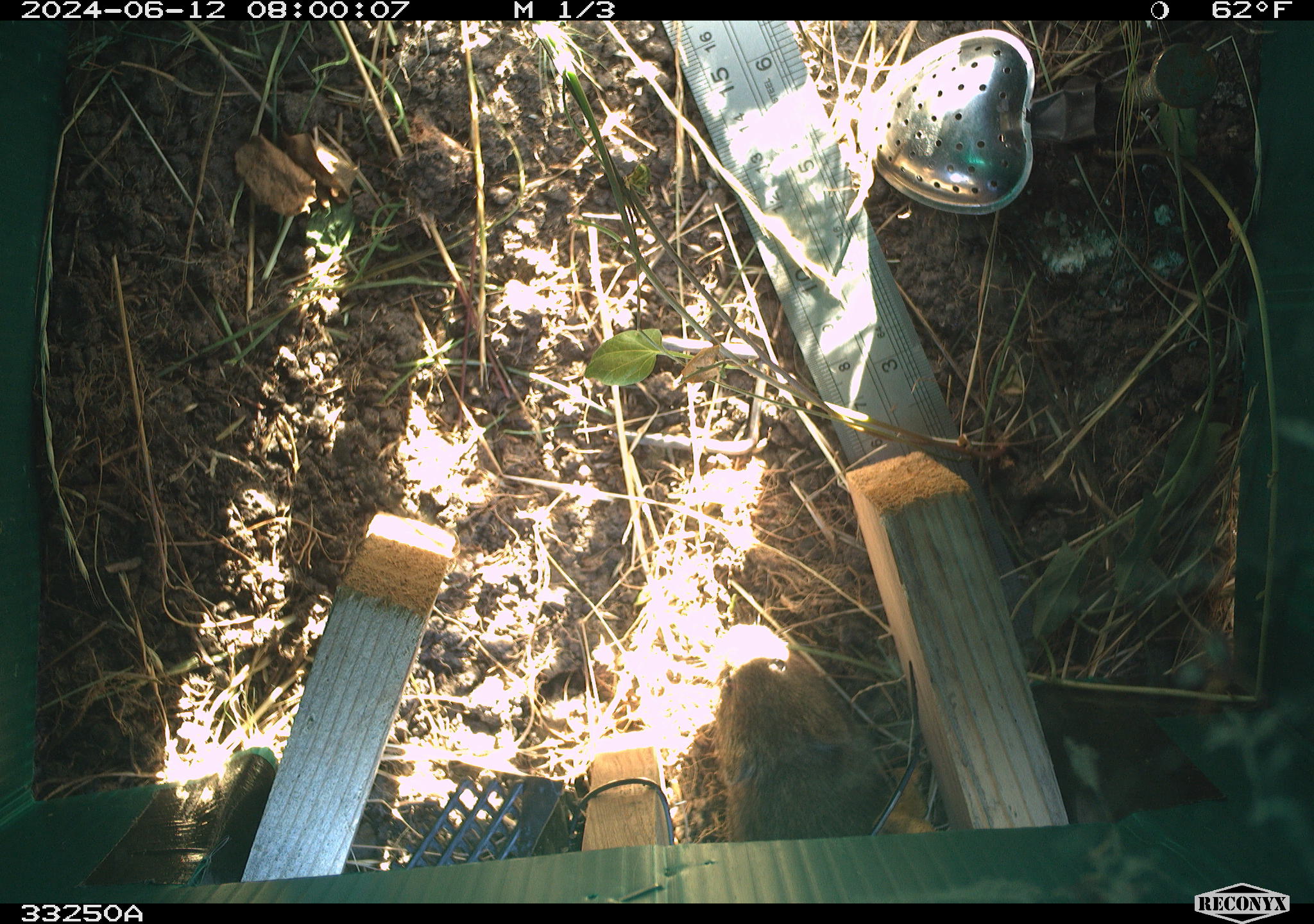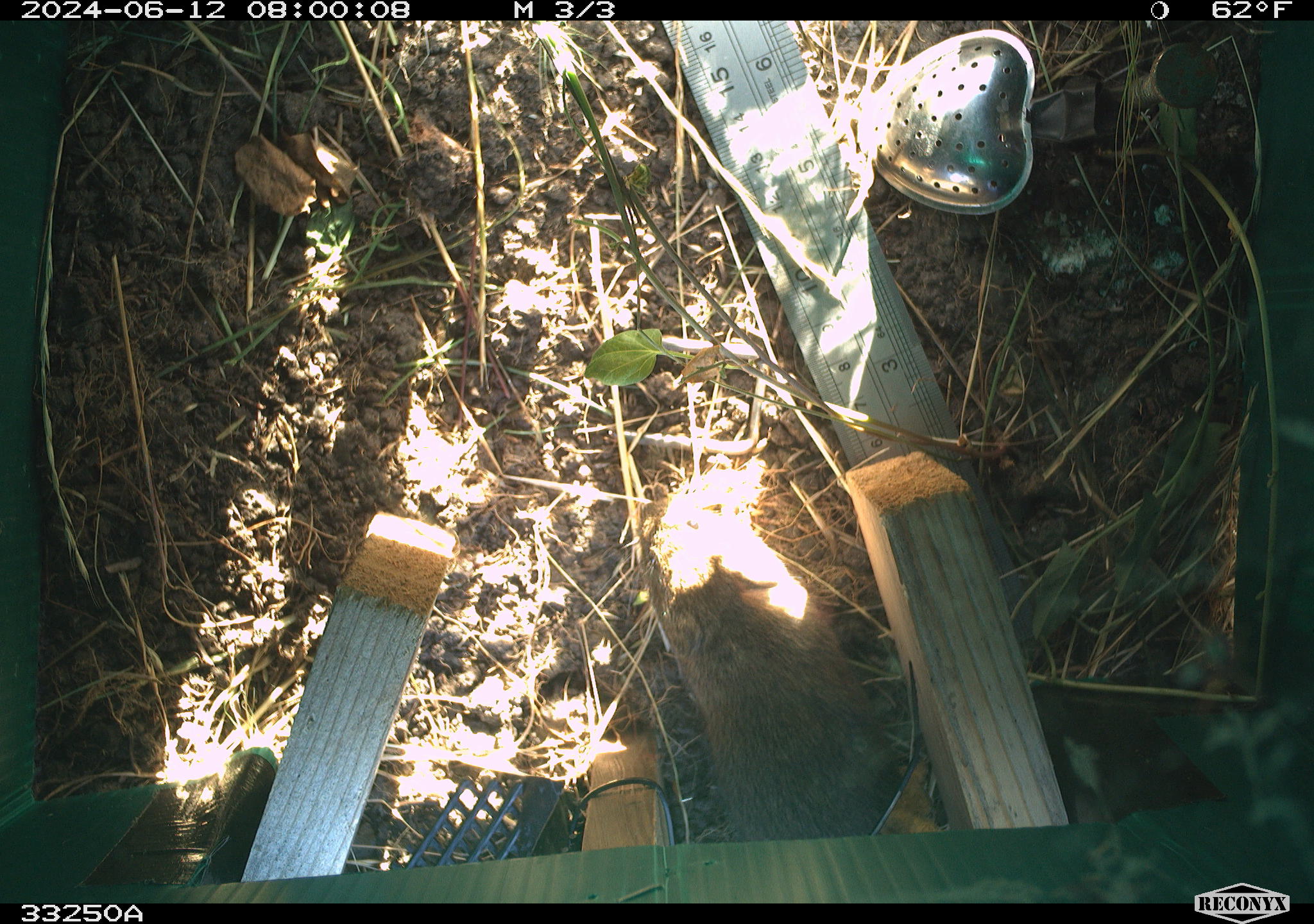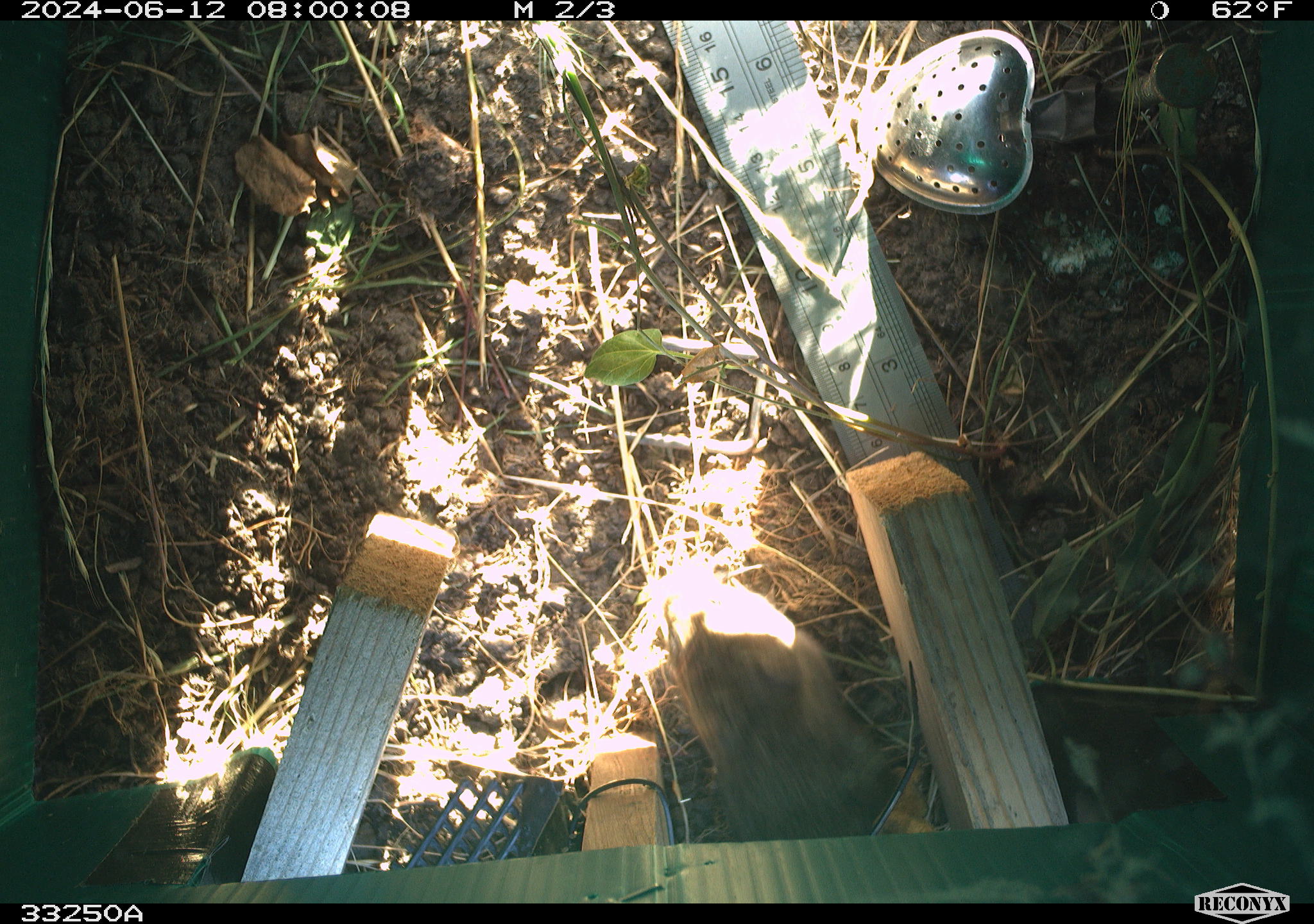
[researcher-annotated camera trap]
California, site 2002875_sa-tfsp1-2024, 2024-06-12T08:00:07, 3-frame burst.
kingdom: Animalia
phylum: Chordata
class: Mammalia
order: Rodentia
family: Cricetidae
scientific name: Arvicolinae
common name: voles, lemmings, and muskrats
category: arvicolinae subfamily